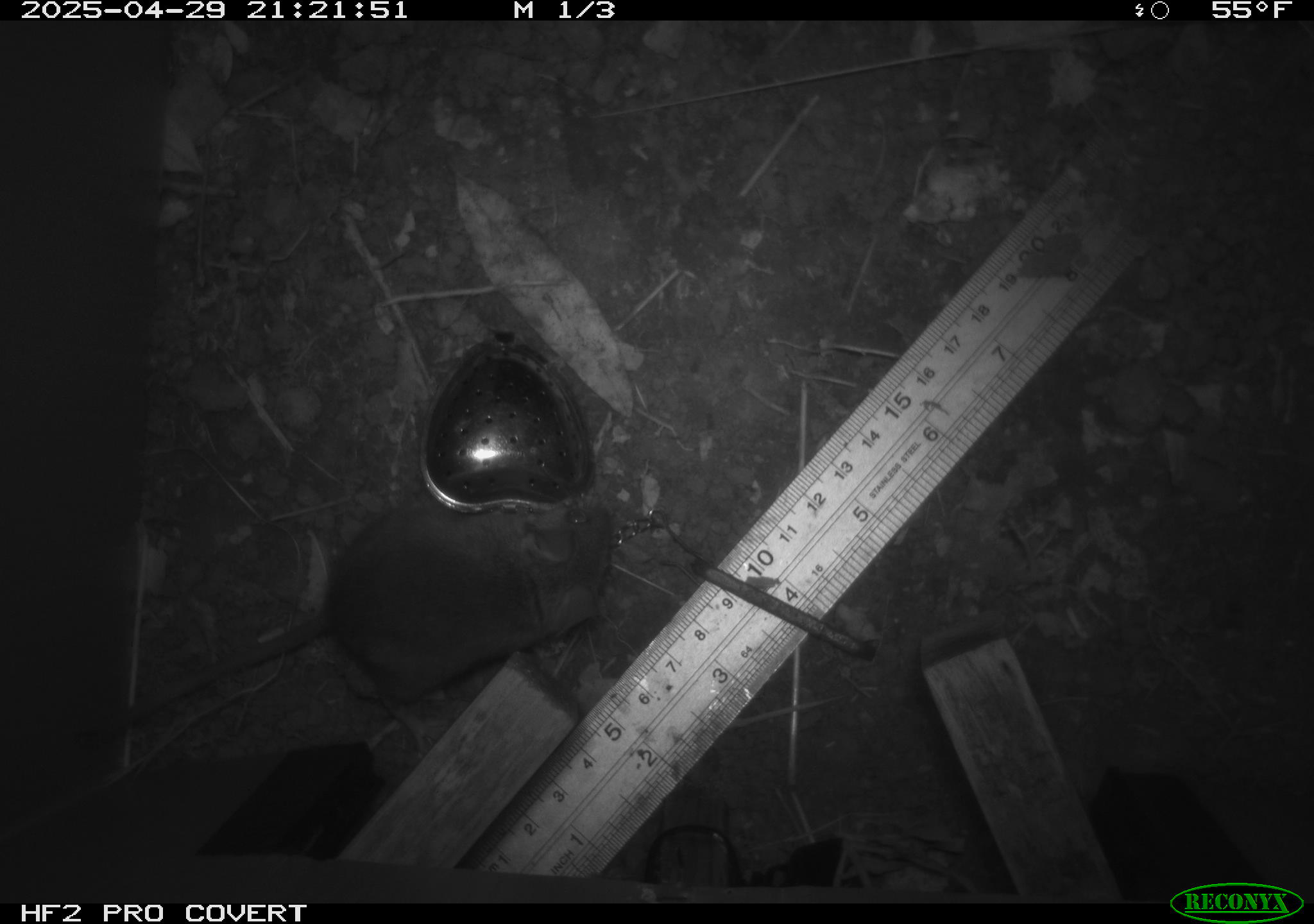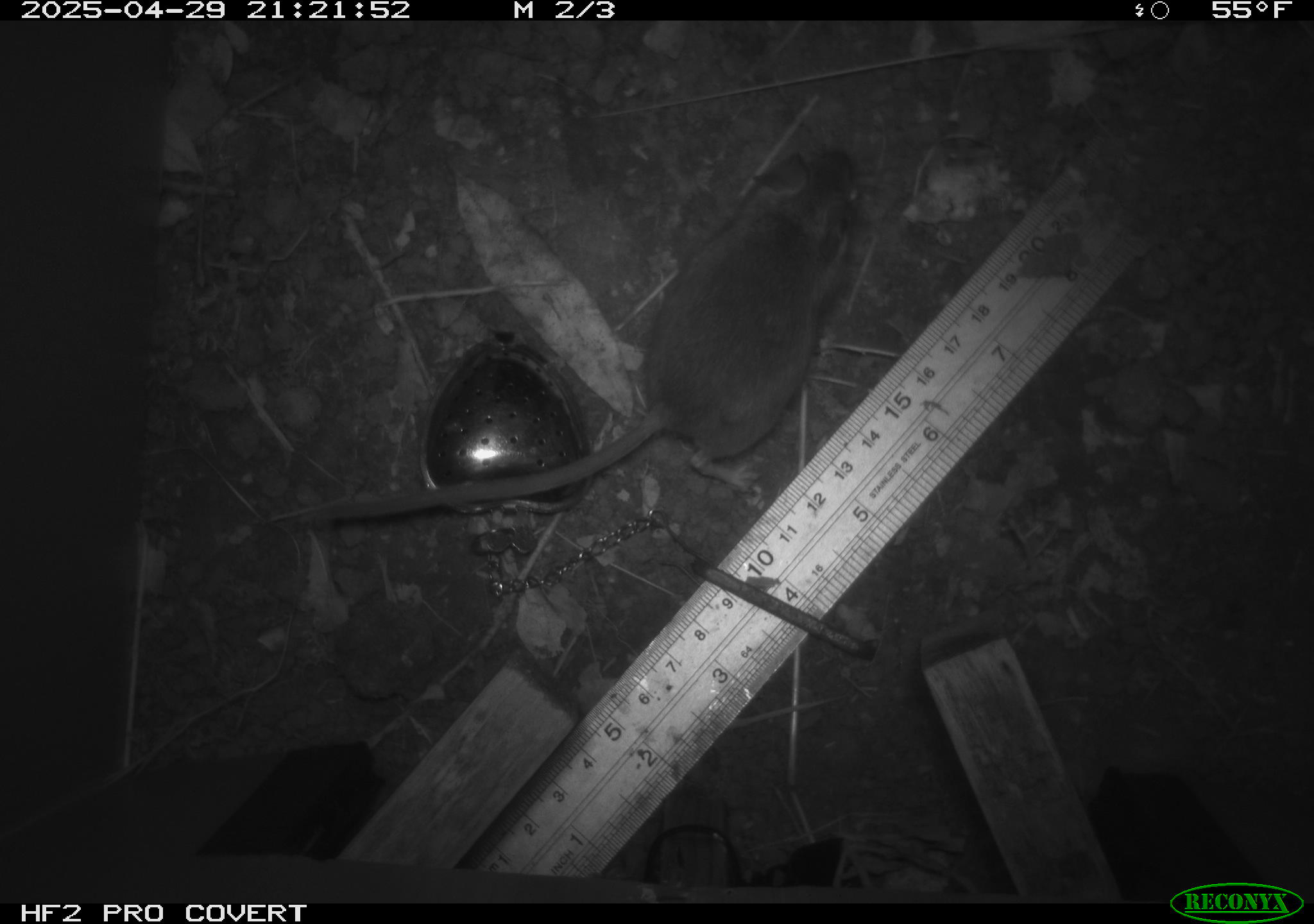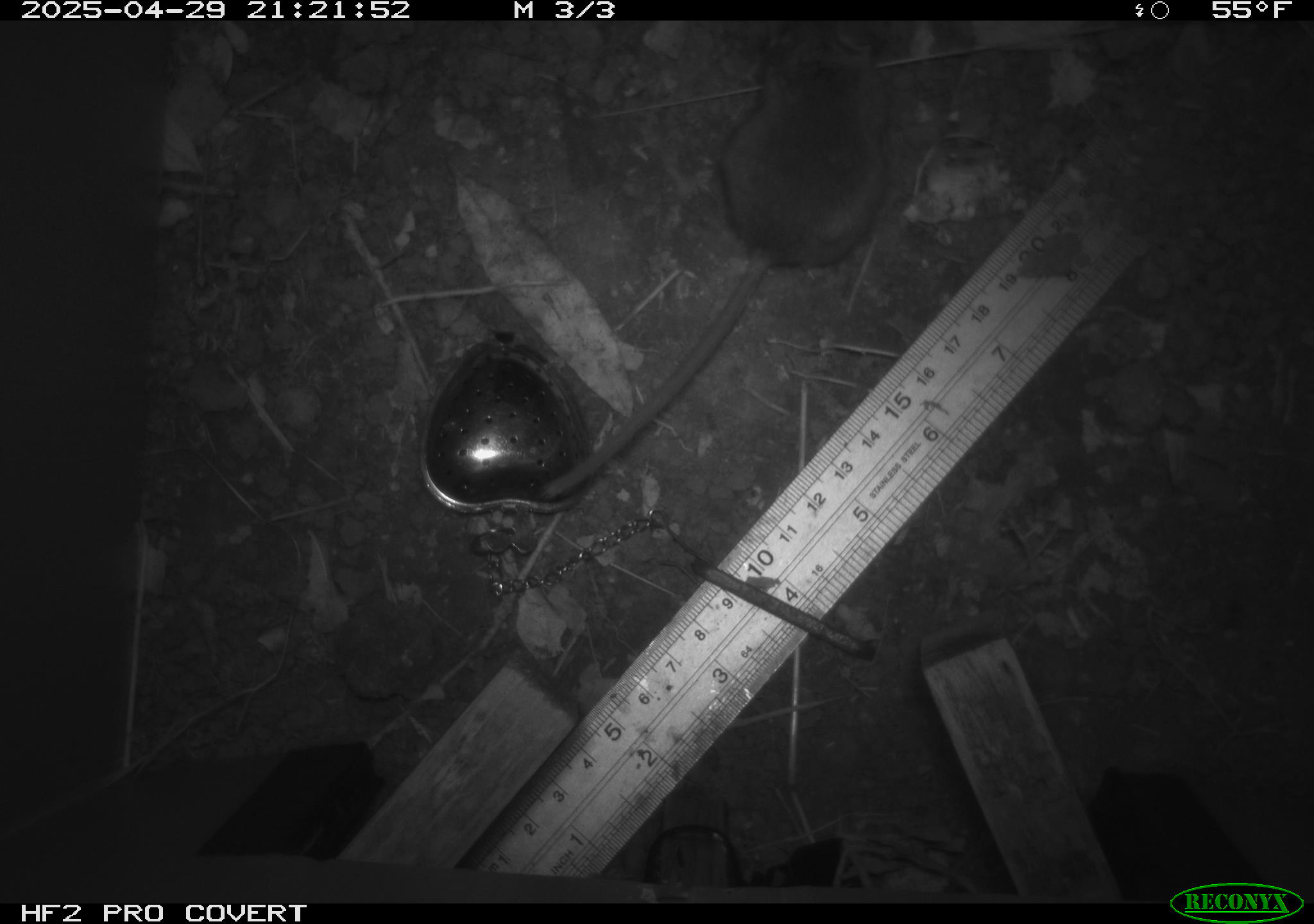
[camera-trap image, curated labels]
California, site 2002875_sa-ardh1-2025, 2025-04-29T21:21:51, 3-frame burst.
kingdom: Animalia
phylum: Chordata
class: Mammalia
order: Rodentia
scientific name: Rodentia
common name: mouse species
Mouse species (Rodentia).